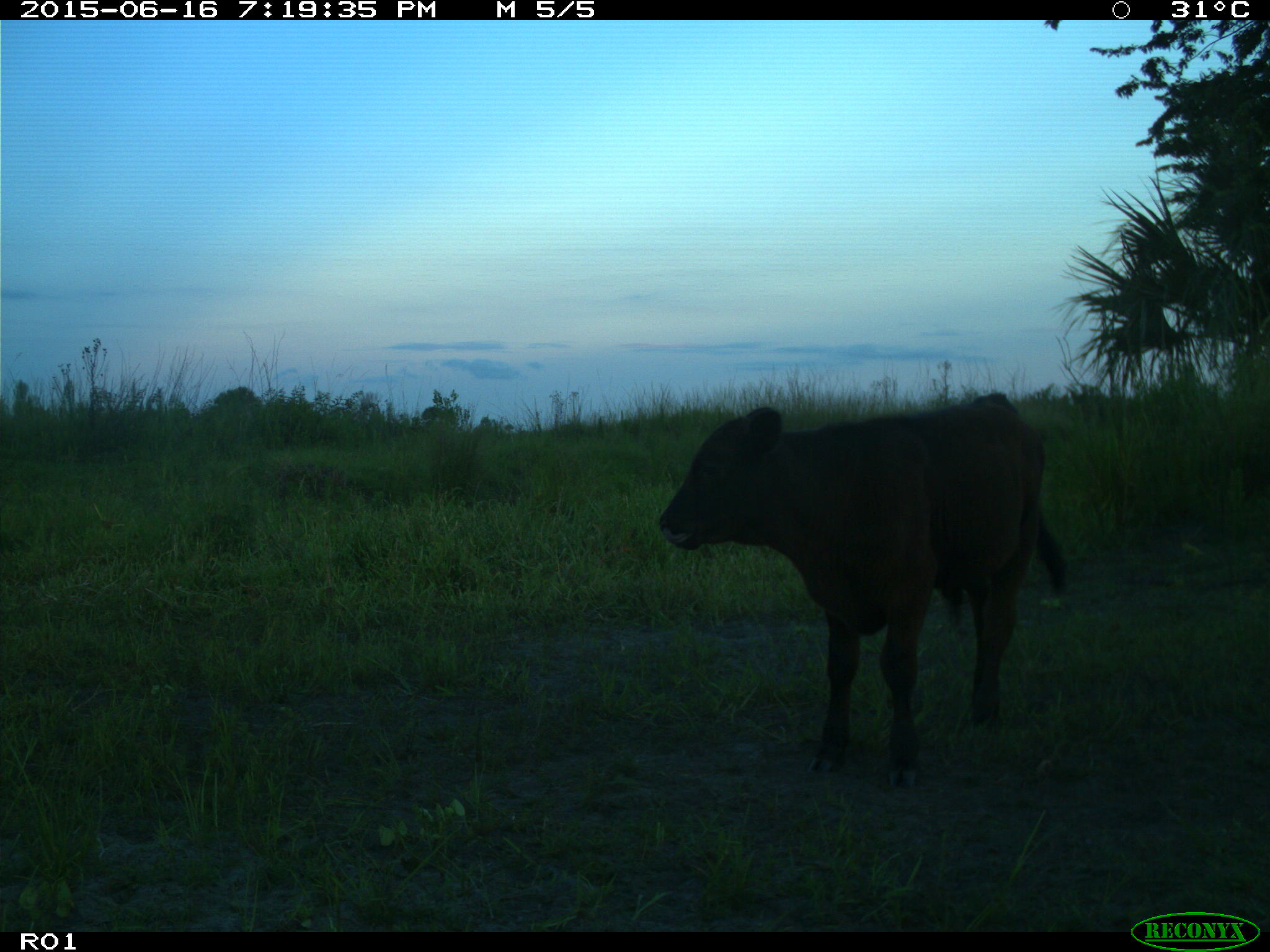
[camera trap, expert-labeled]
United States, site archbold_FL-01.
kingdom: Animalia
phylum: Chordata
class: Mammalia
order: Artiodactyla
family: Bovidae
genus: Bos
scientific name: Bos taurus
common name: domestic cow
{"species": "Bos taurus (domestic cow)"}